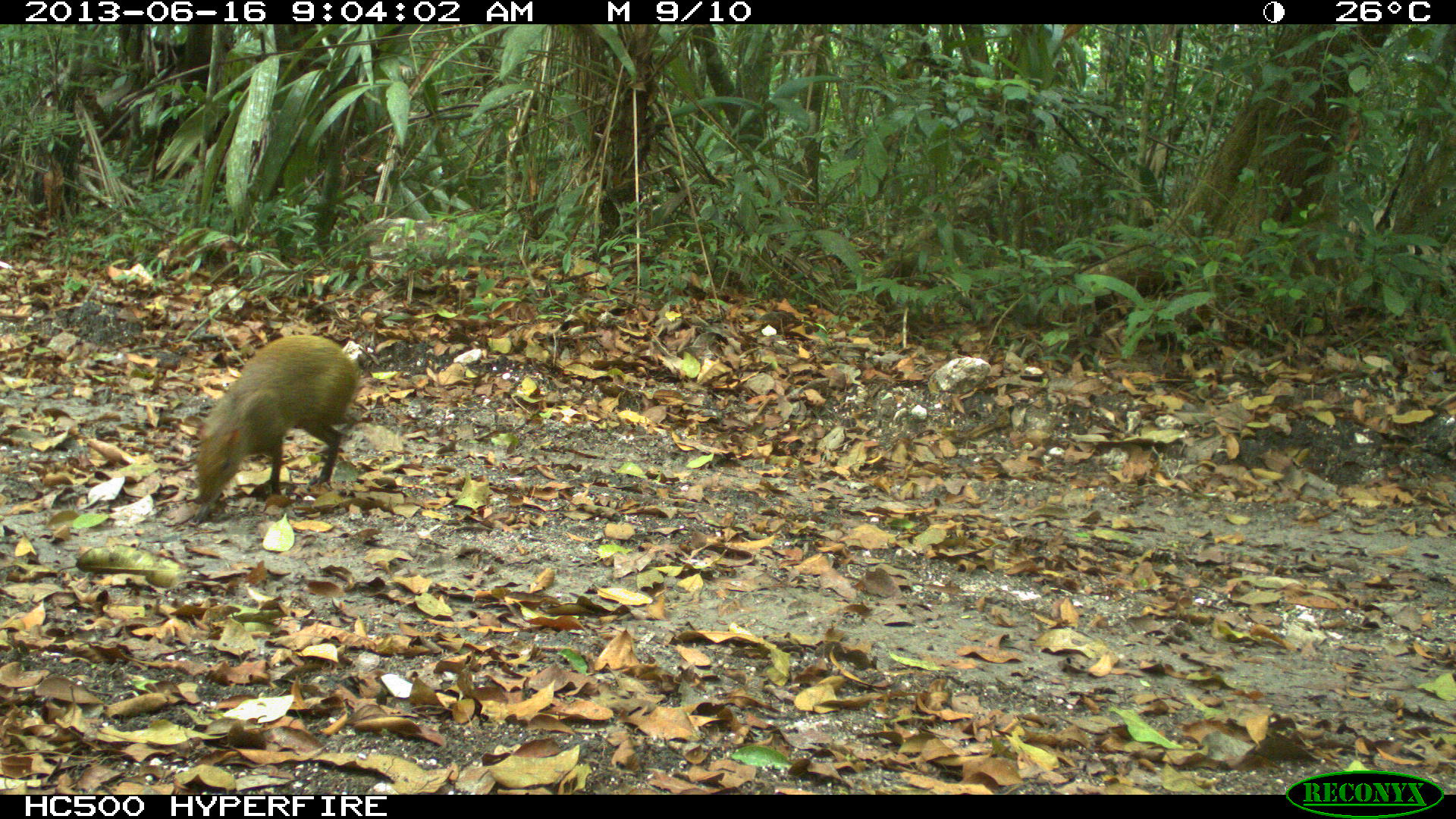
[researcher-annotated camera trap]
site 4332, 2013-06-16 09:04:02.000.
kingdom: Animalia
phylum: Chordata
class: Mammalia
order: Rodentia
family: Dasyproctidae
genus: Dasyprocta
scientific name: Dasyprocta punctata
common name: central american agouti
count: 1